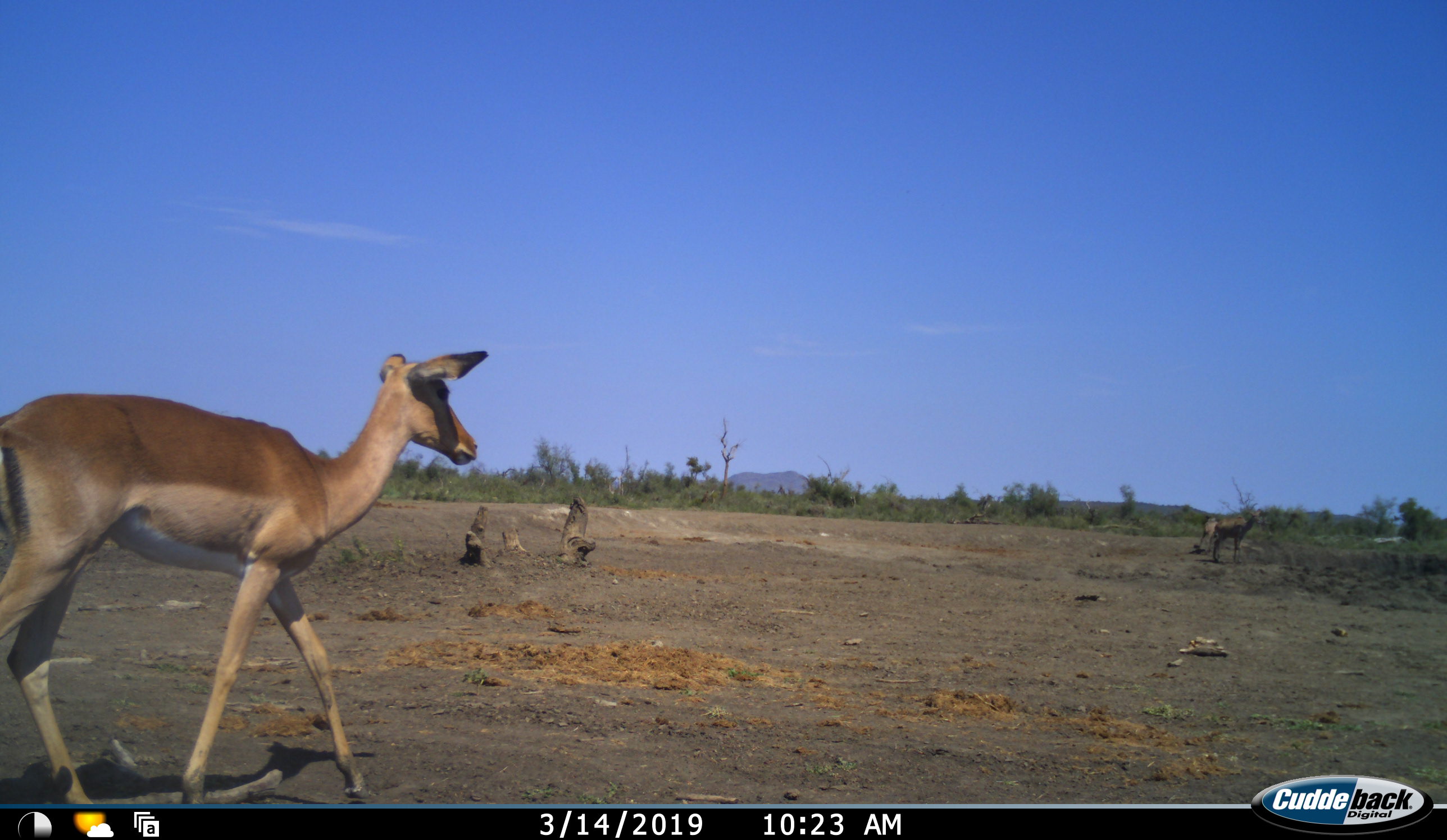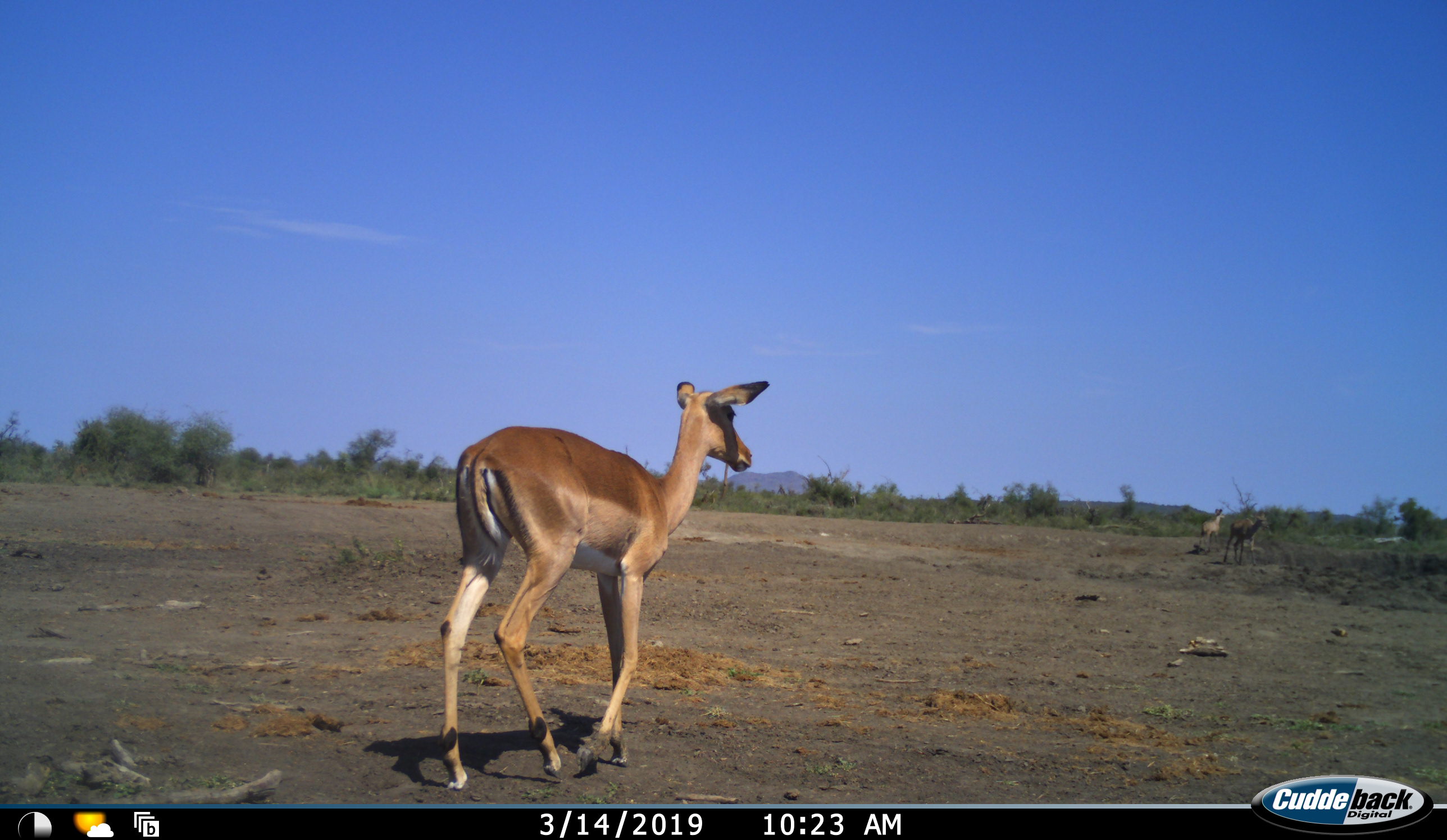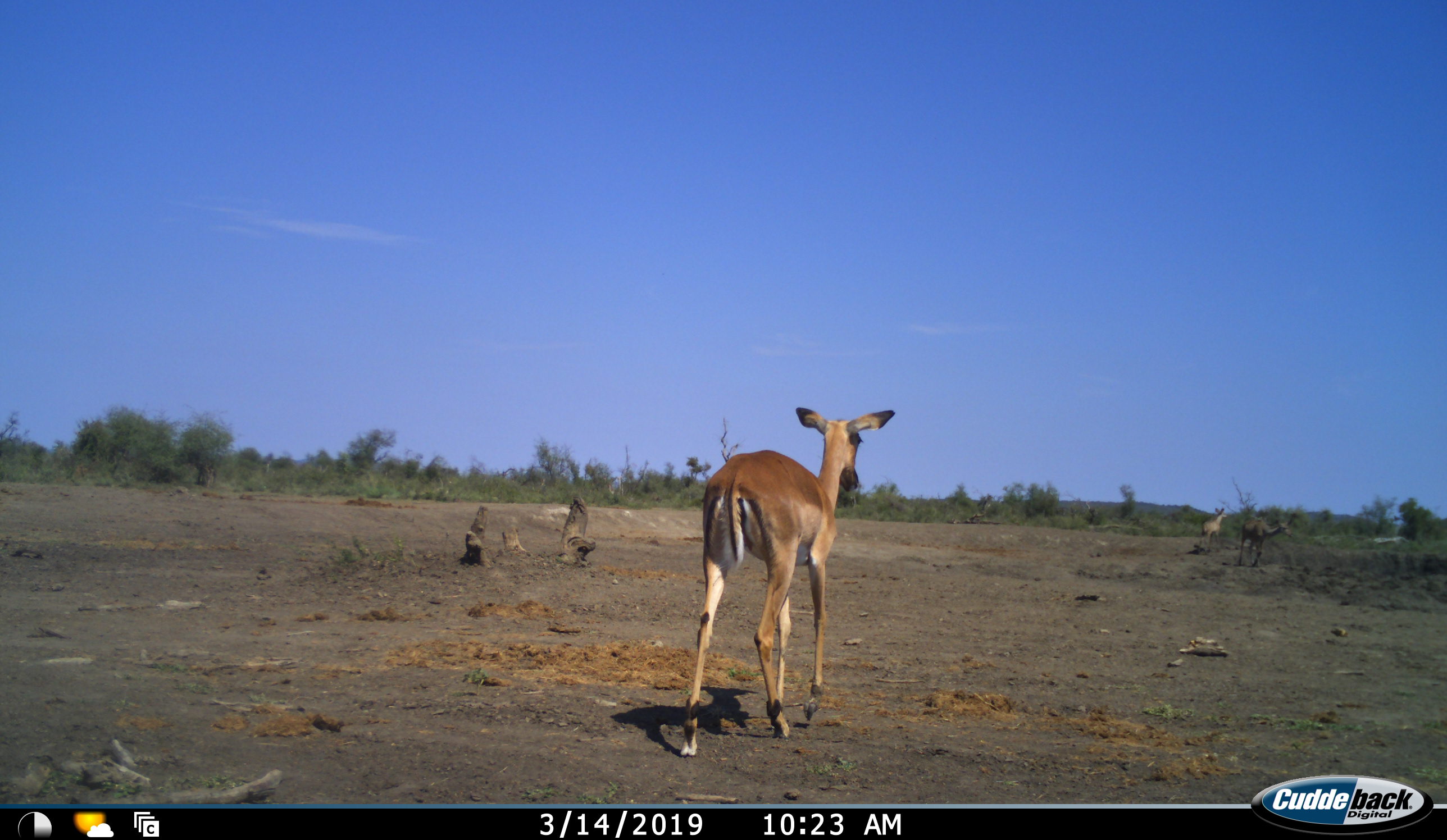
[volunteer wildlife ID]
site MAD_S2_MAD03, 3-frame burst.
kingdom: Animalia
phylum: Chordata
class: Mammalia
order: Artiodactyla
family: Bovidae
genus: Aepyceros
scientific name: Aepyceros melampus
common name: impala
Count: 3.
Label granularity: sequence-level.